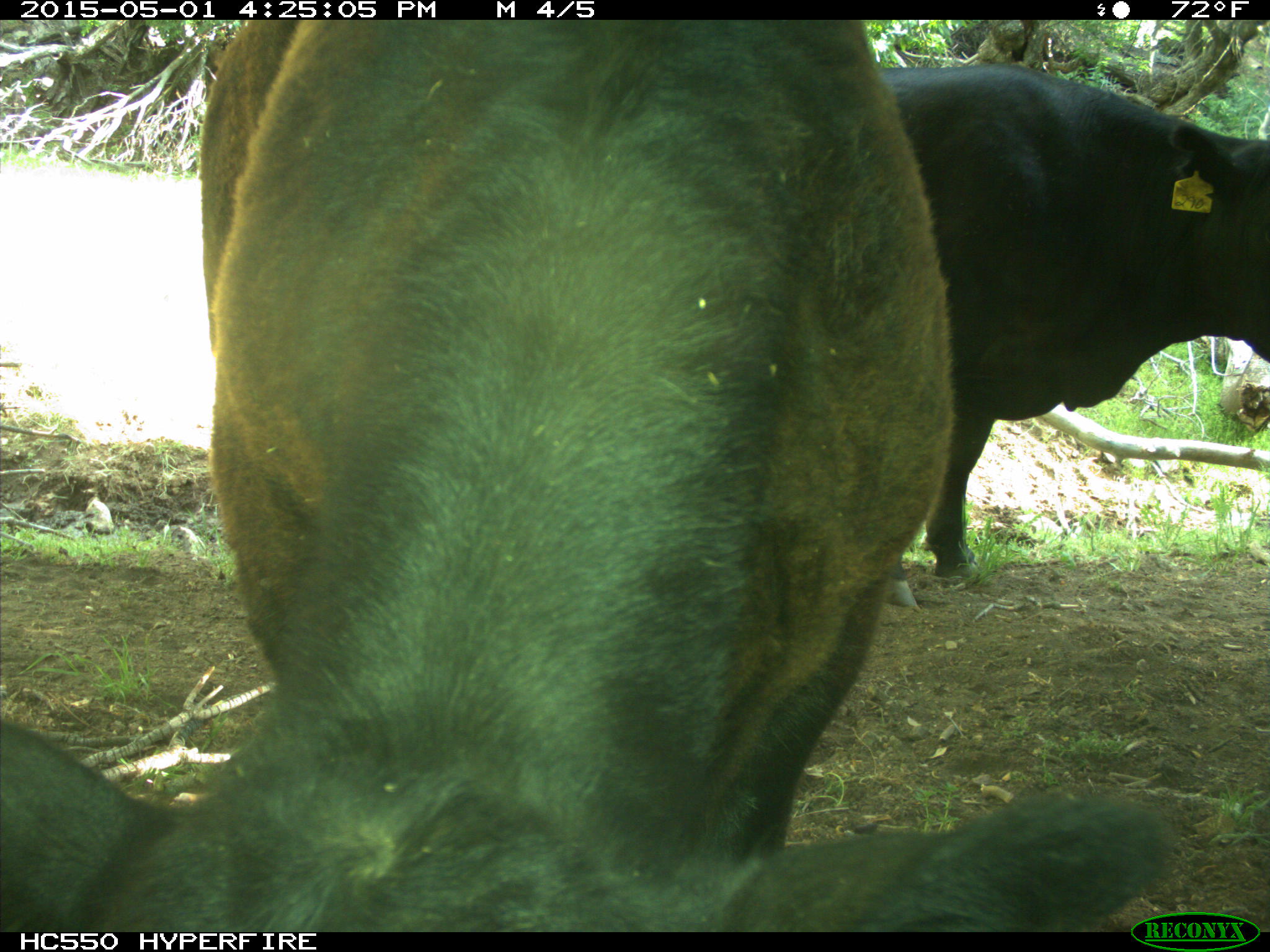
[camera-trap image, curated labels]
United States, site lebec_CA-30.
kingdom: Animalia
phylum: Chordata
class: Mammalia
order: Artiodactyla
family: Bovidae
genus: Bos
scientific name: Bos taurus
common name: domestic cow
Bos taurus (domestic cow).